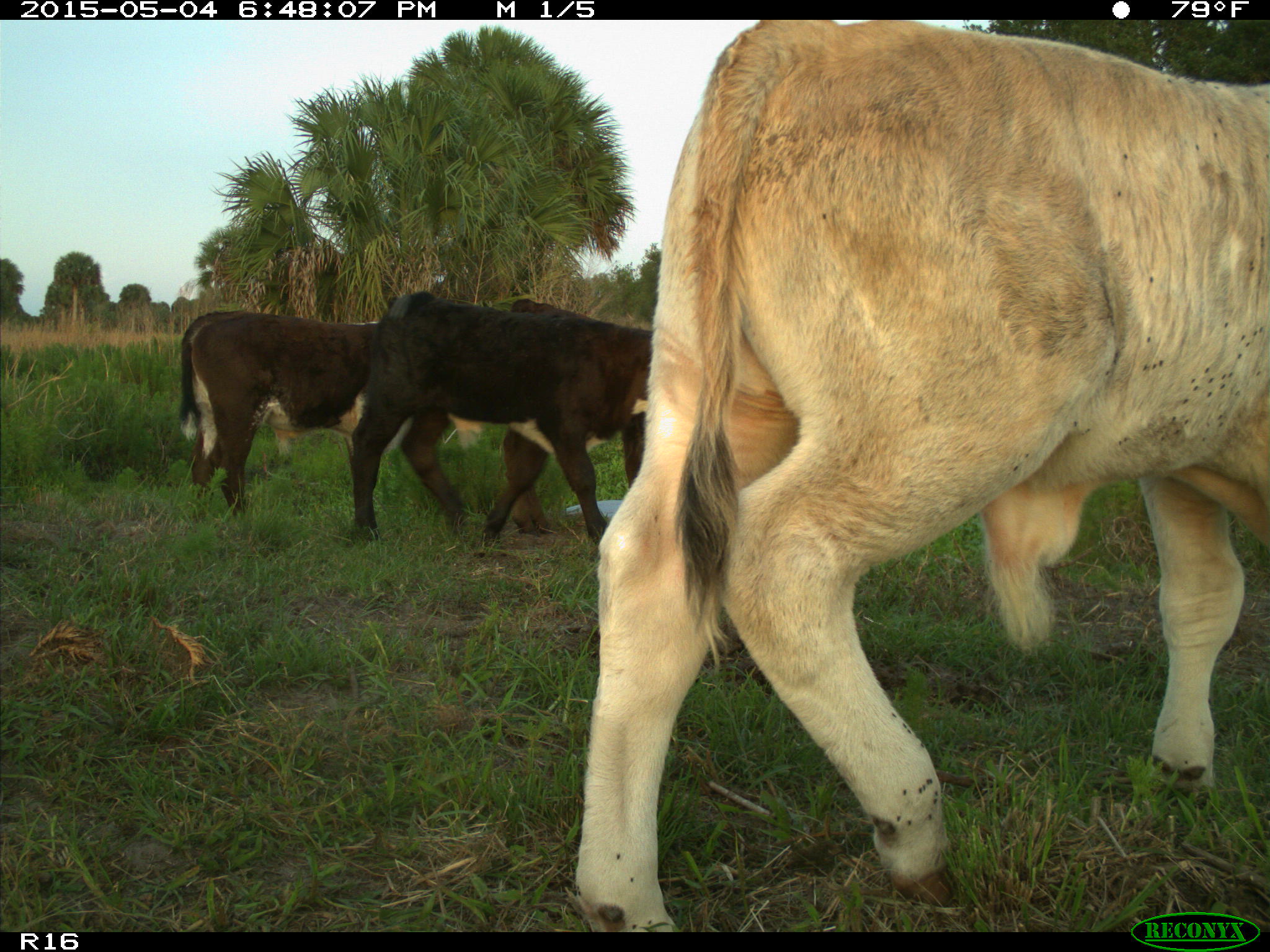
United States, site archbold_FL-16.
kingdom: Animalia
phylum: Chordata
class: Mammalia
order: Artiodactyla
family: Bovidae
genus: Bos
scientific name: Bos taurus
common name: domestic cow